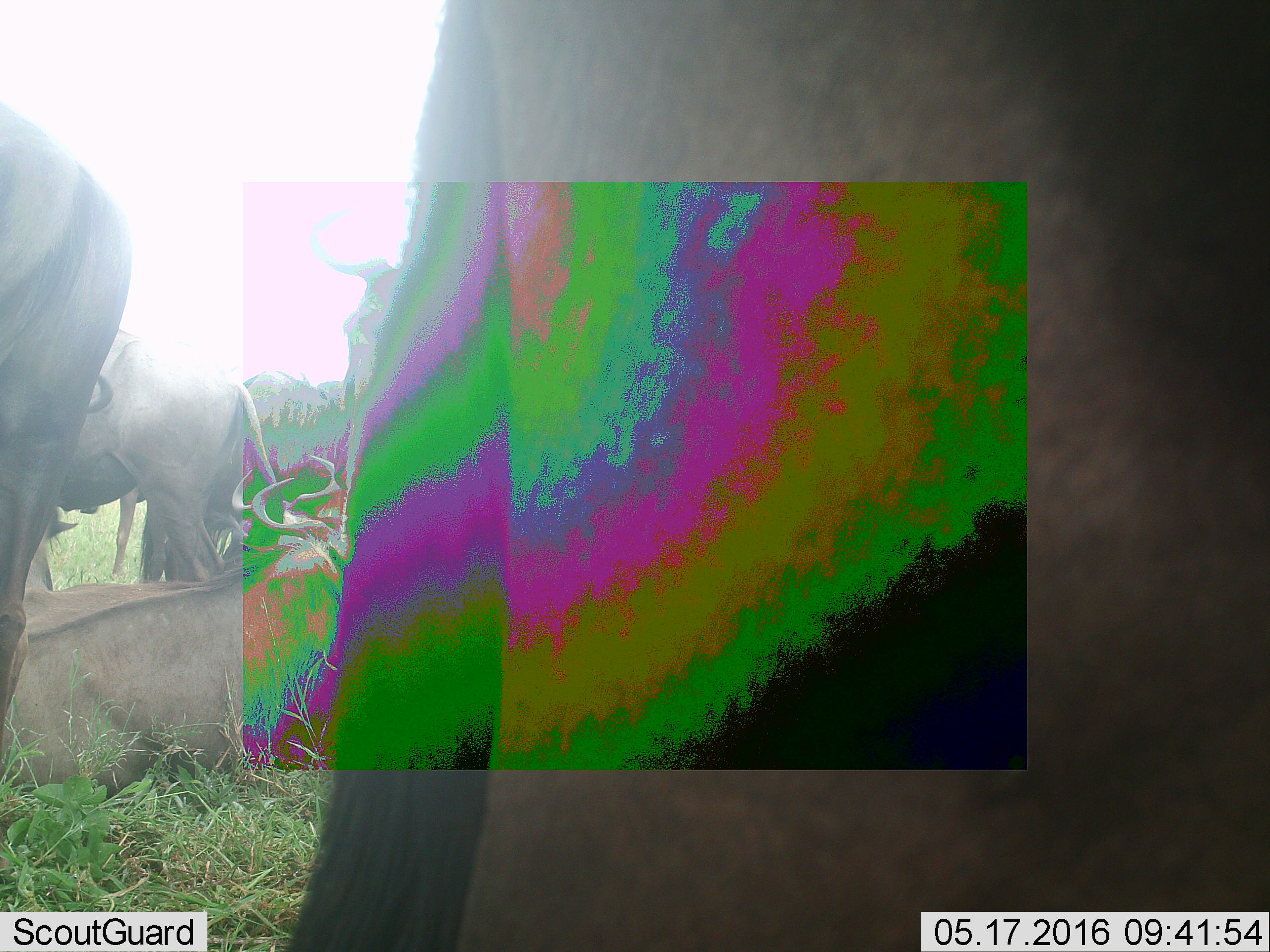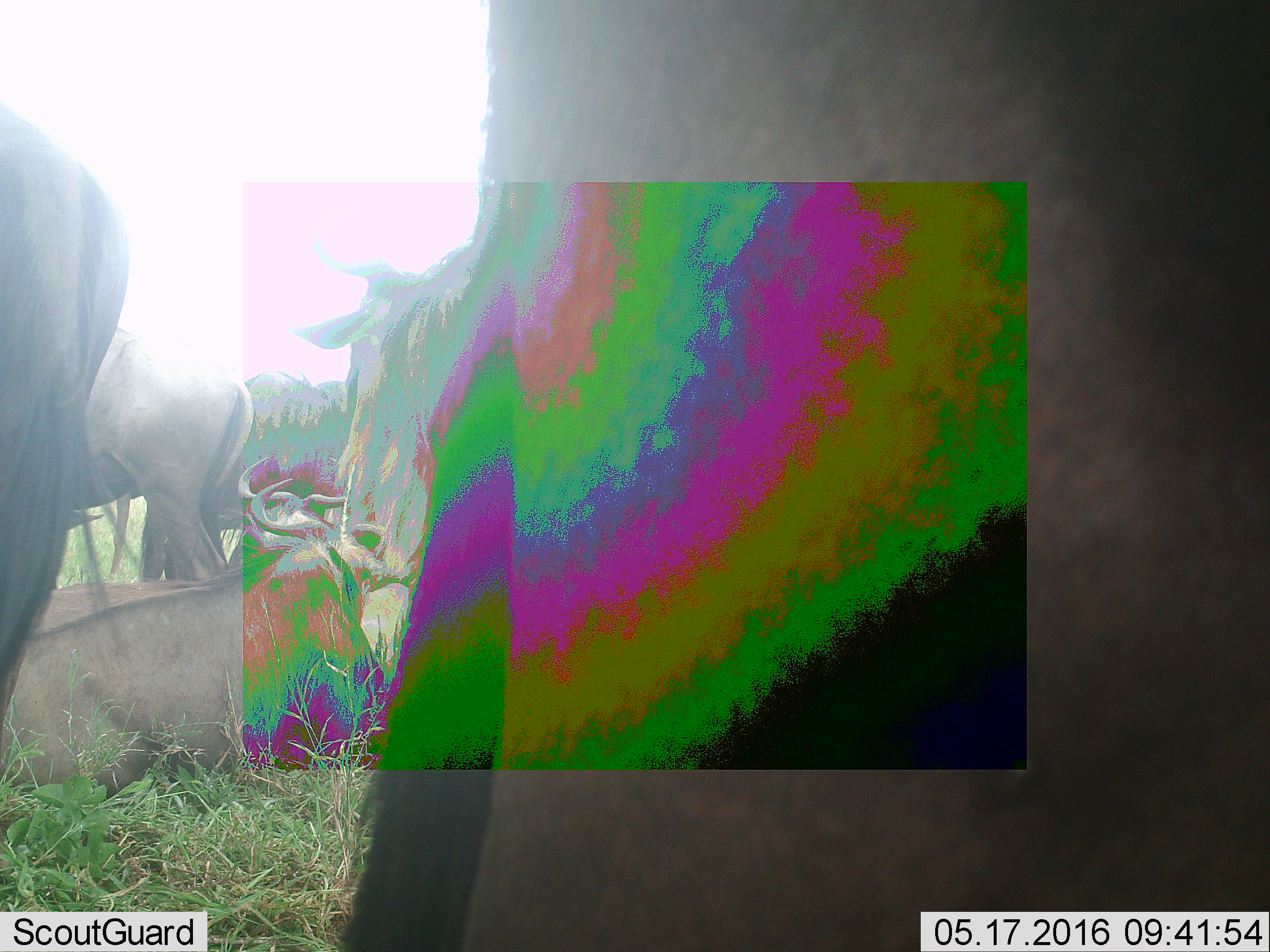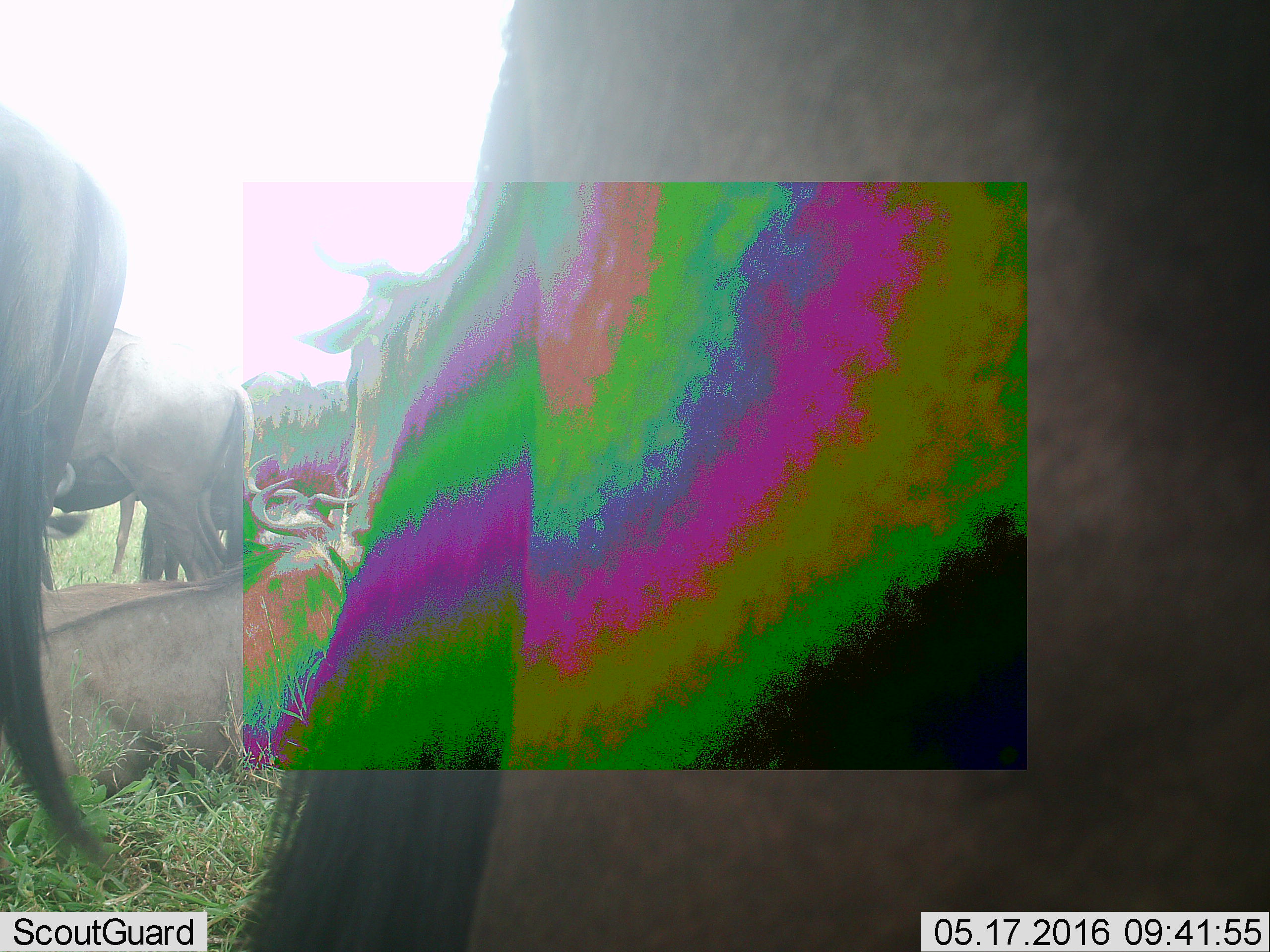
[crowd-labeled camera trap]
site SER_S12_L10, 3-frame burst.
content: unidentified animal